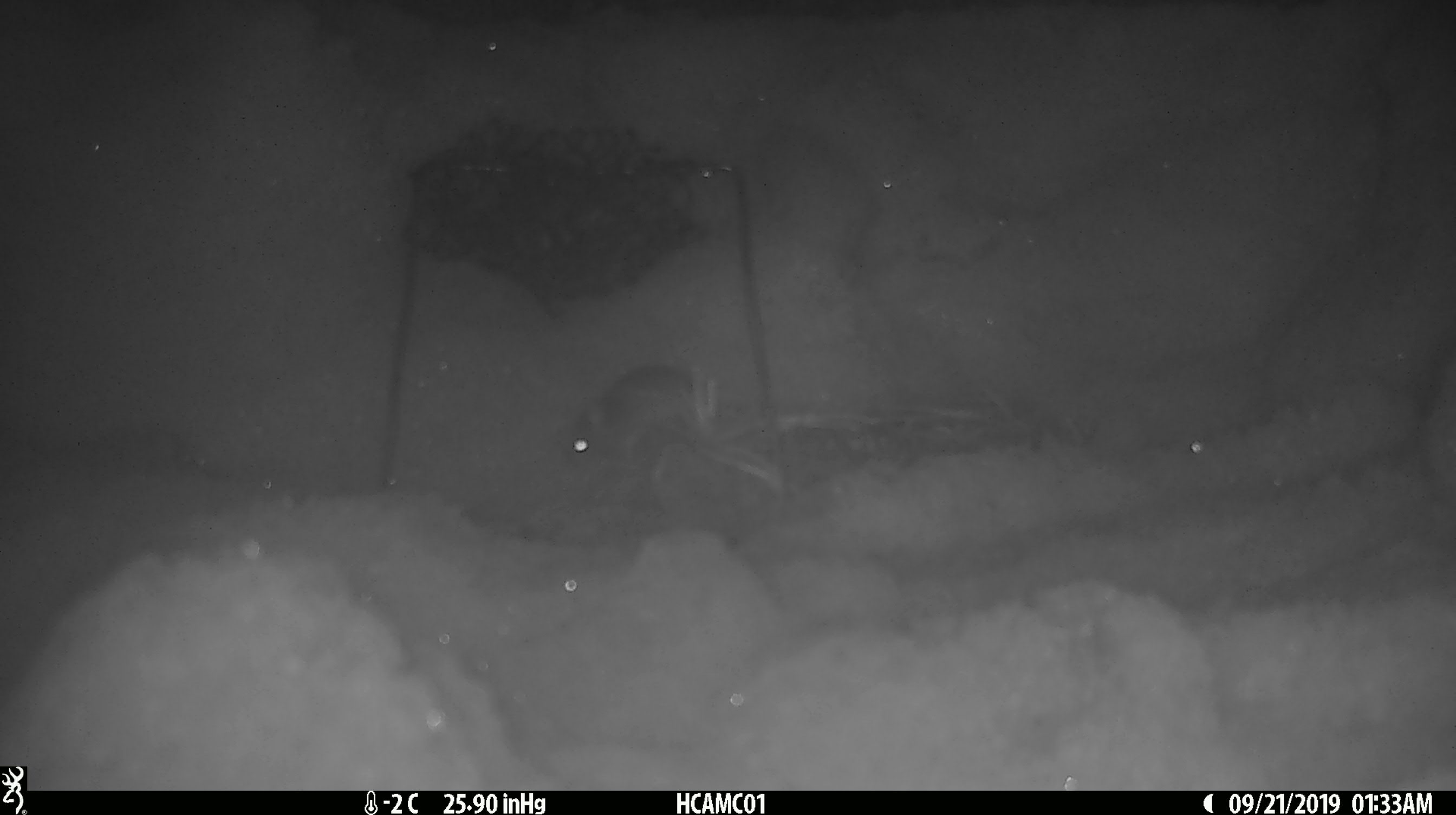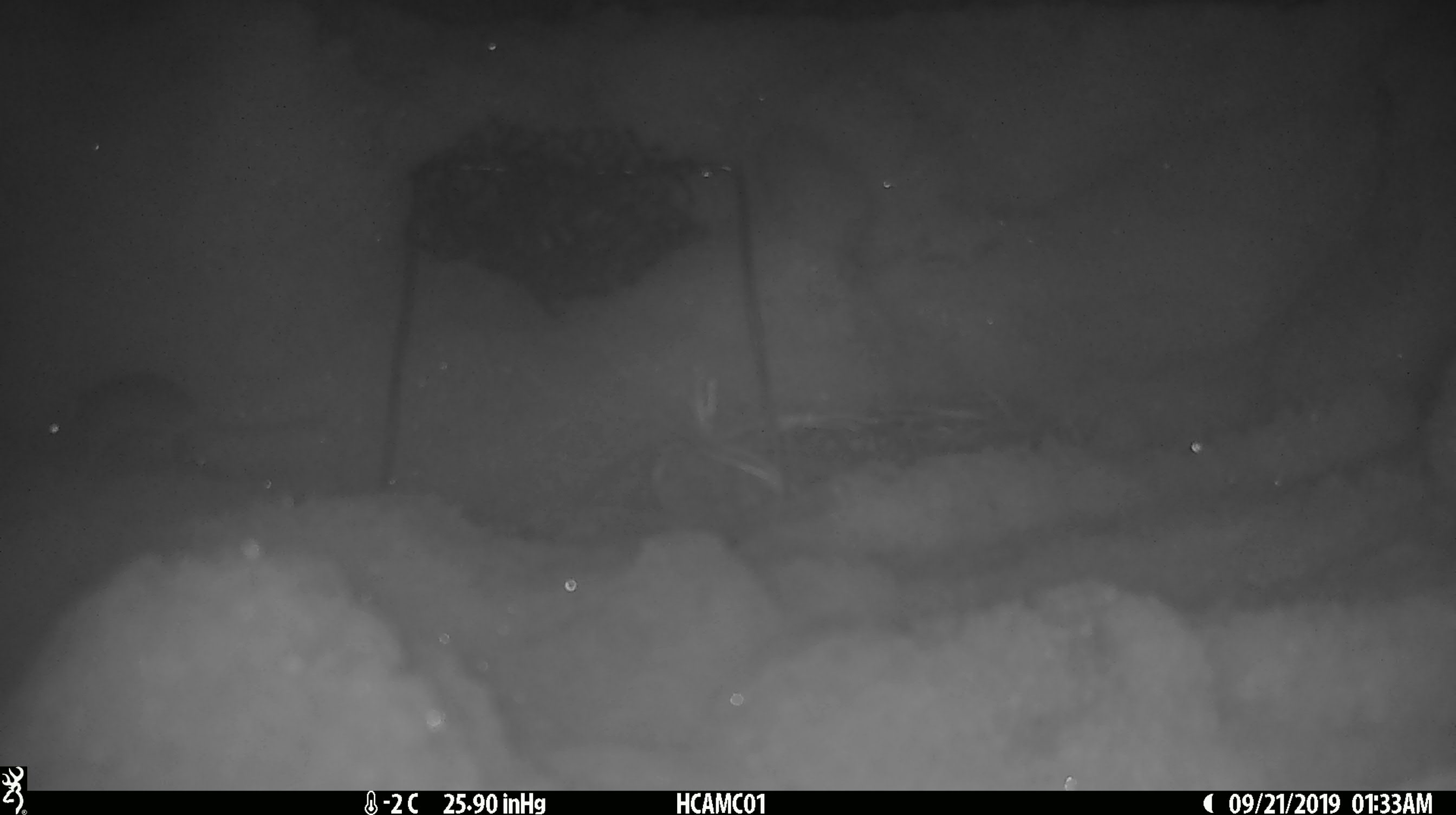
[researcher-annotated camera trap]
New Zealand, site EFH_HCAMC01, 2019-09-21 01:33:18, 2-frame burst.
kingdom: Animalia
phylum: Chordata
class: Mammalia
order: Rodentia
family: Muridae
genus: Mus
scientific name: Mus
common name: mouse